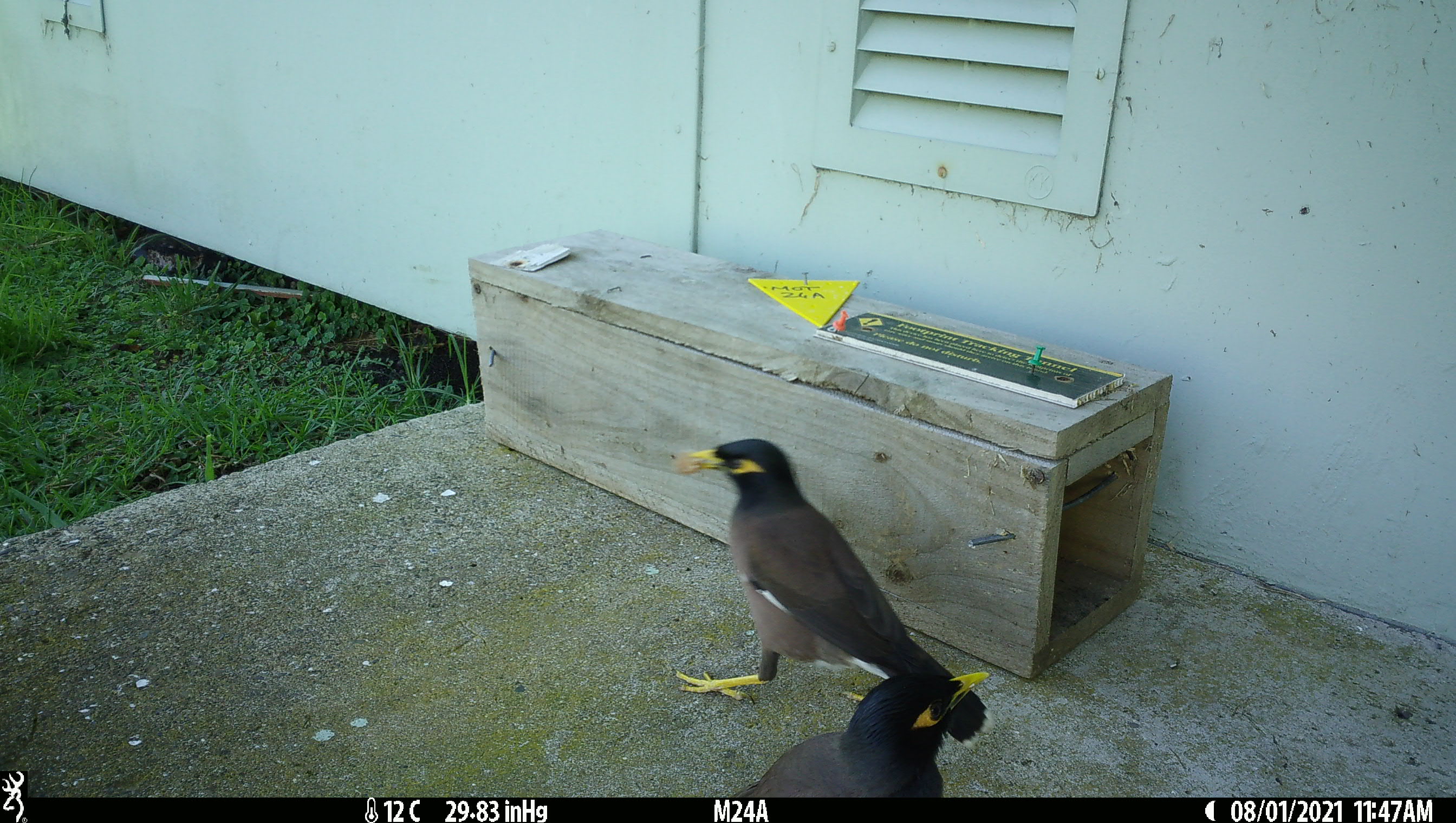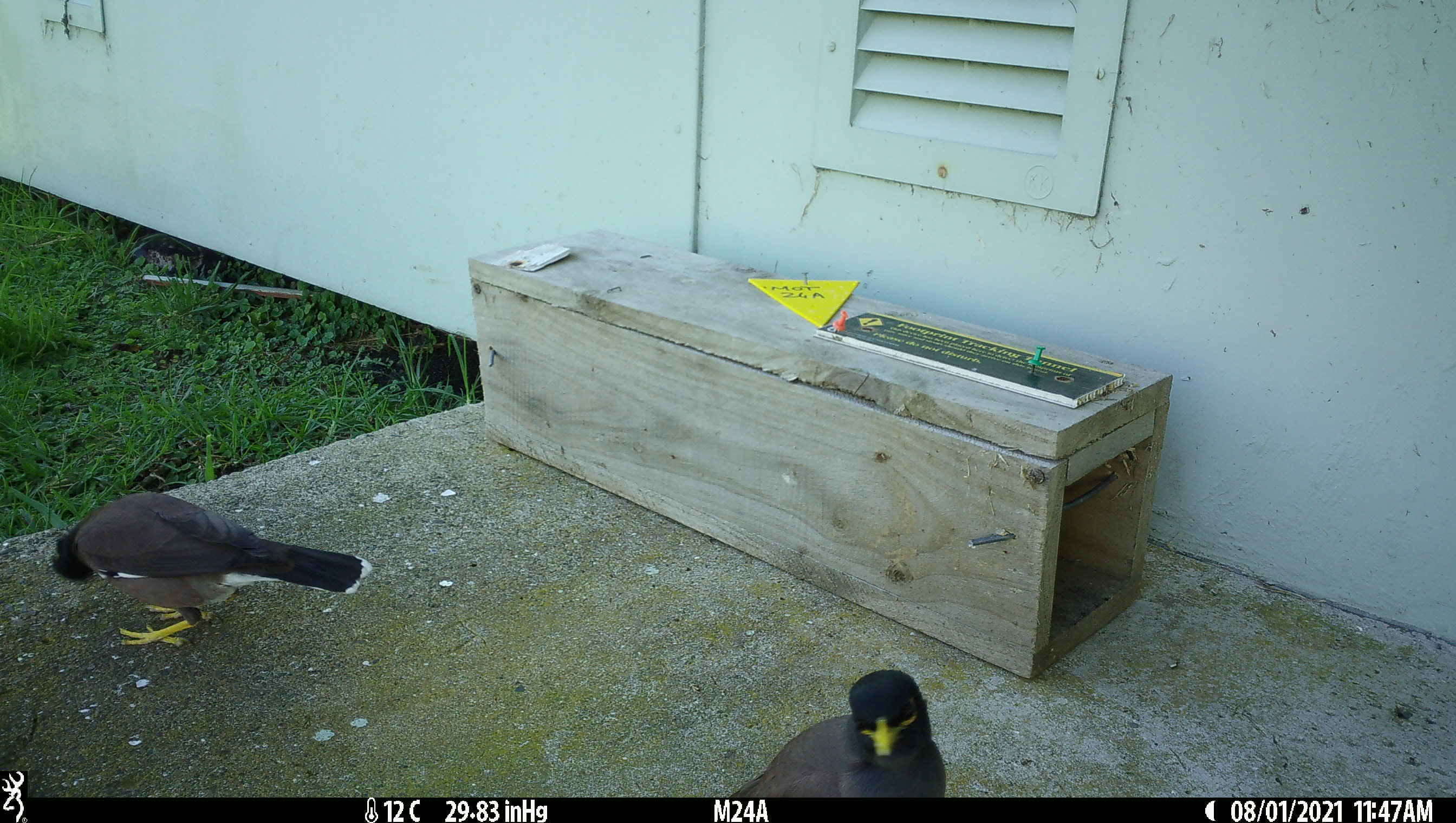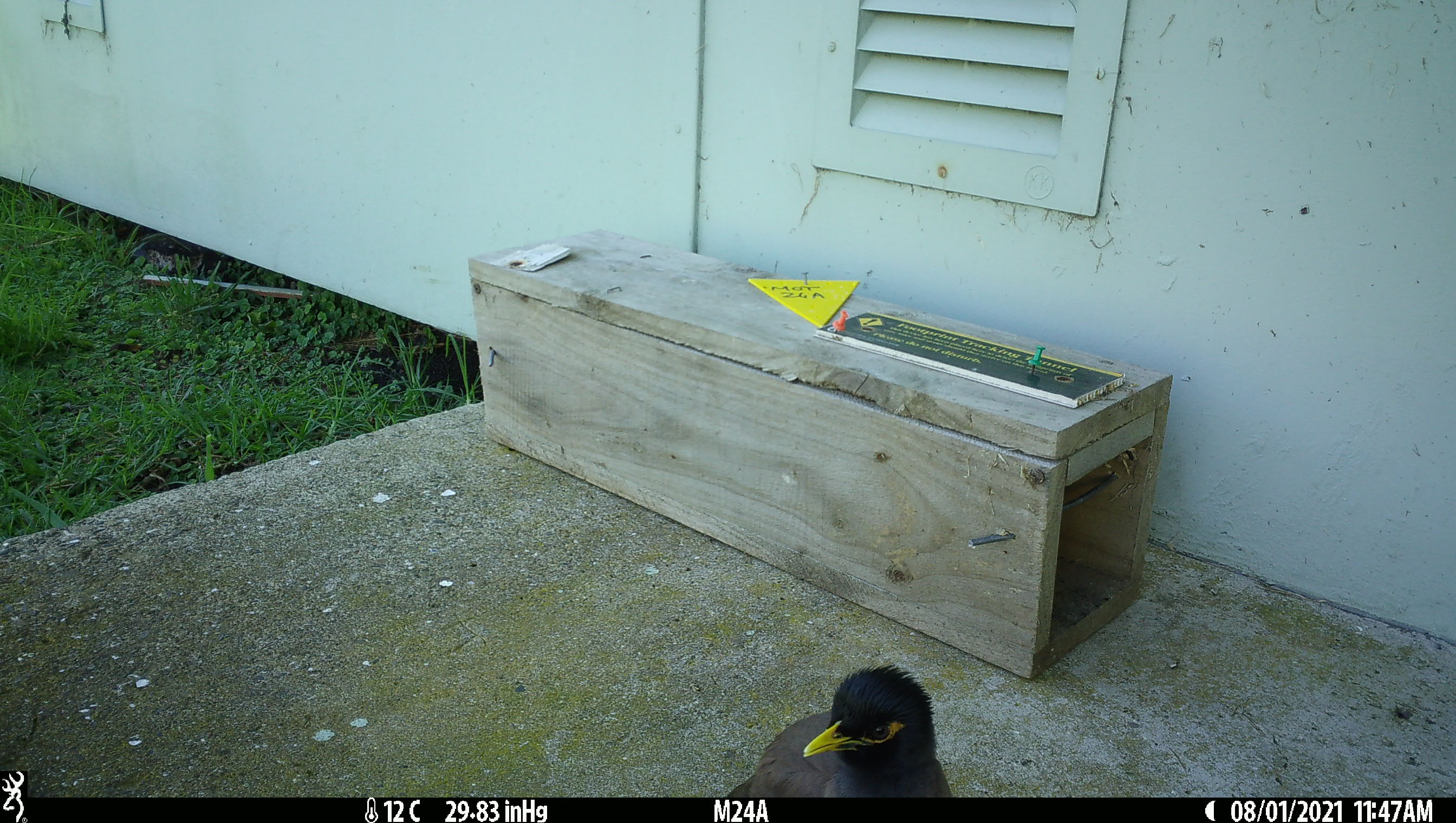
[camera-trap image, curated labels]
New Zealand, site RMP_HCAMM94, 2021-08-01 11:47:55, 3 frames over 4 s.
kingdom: Animalia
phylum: Chordata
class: Aves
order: Passeriformes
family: Sturnidae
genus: Acridotheres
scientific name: Acridotheres tristis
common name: common myna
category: myna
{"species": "myna (common myna) (Acridotheres tristis)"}